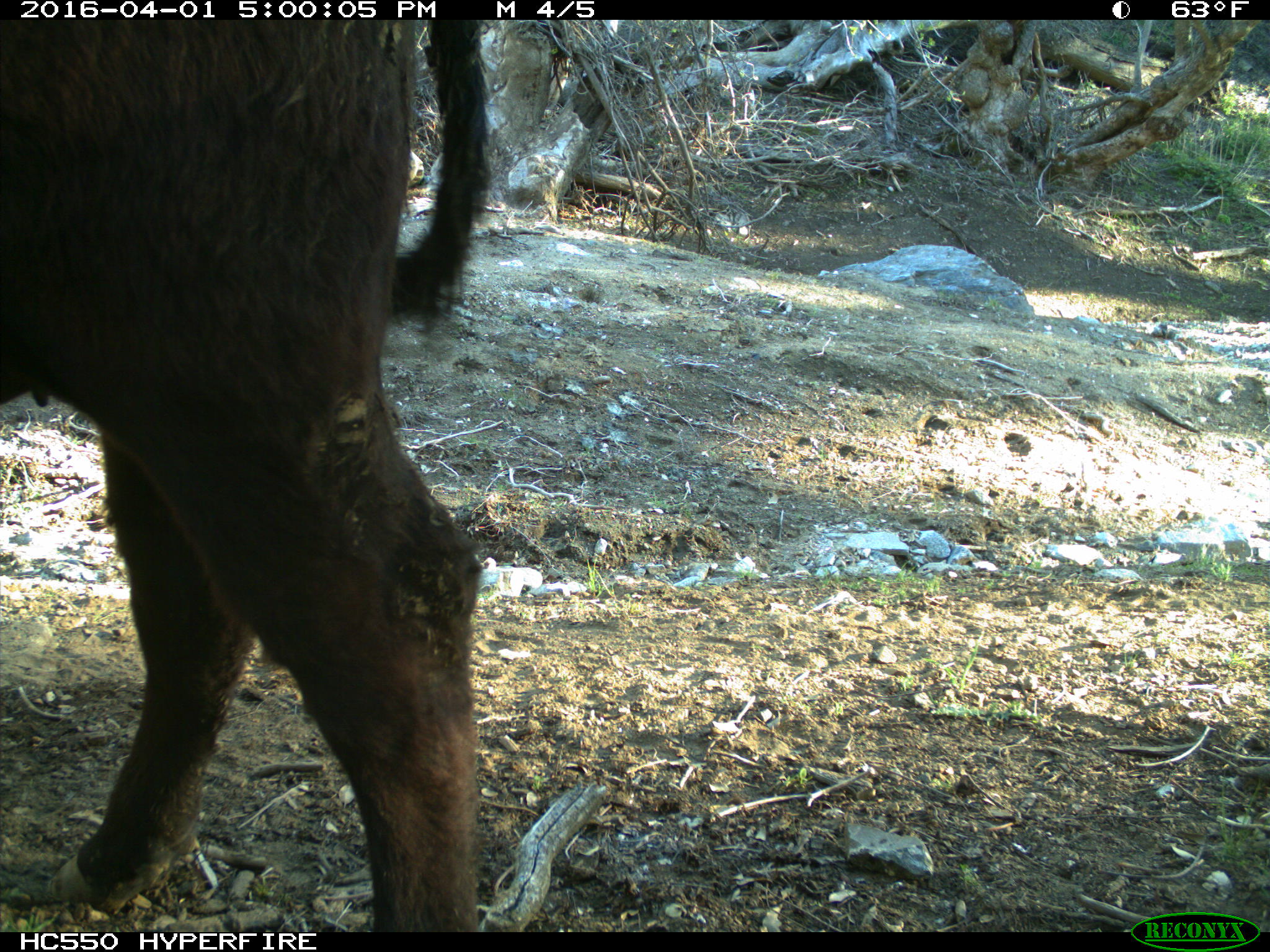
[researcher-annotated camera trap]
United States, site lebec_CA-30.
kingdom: Animalia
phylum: Chordata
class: Mammalia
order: Artiodactyla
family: Bovidae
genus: Bos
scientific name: Bos taurus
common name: domestic cow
Bos taurus (domestic cow).